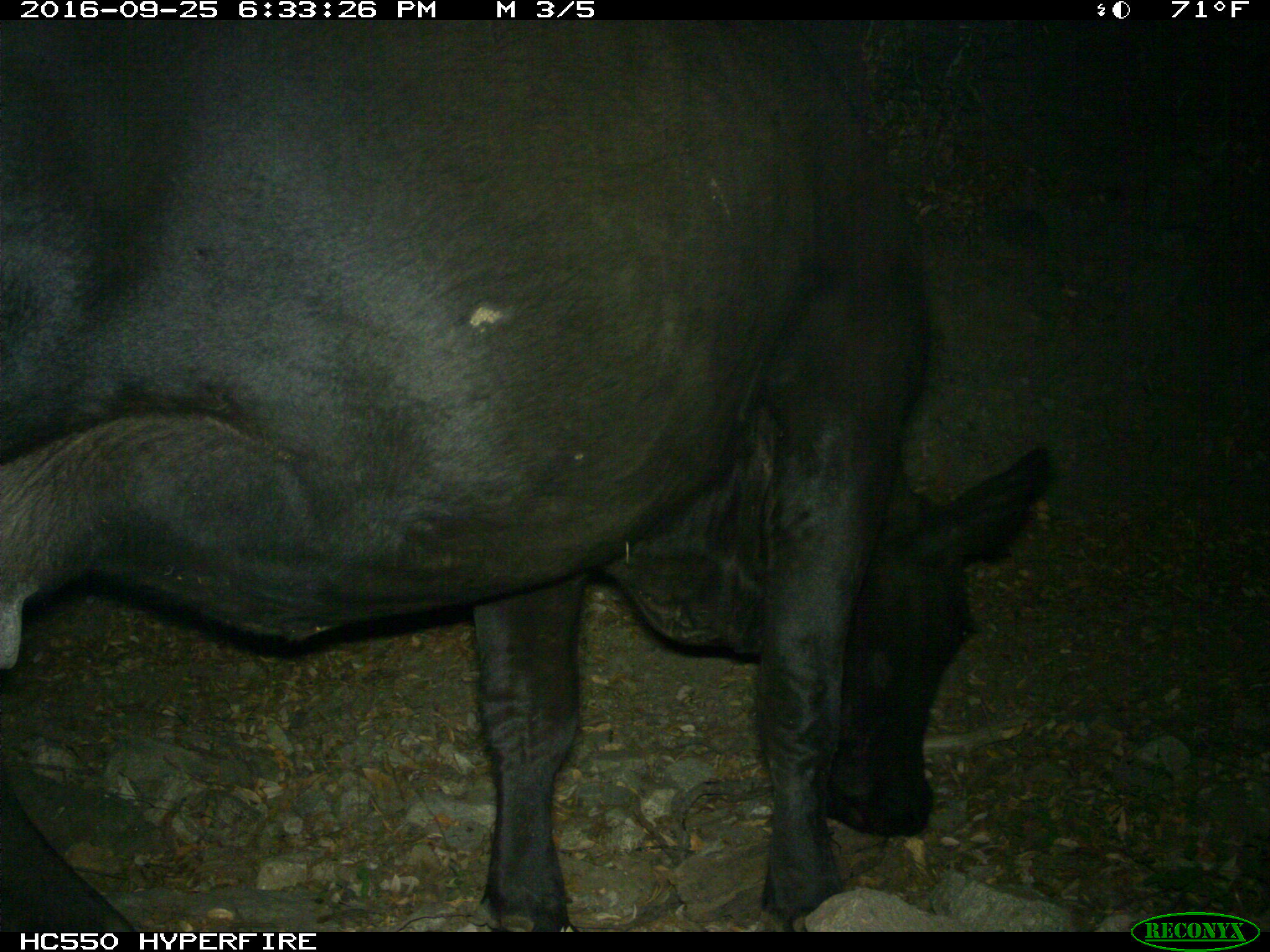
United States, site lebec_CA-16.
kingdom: Animalia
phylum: Chordata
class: Mammalia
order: Artiodactyla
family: Bovidae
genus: Bos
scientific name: Bos taurus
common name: domestic cow